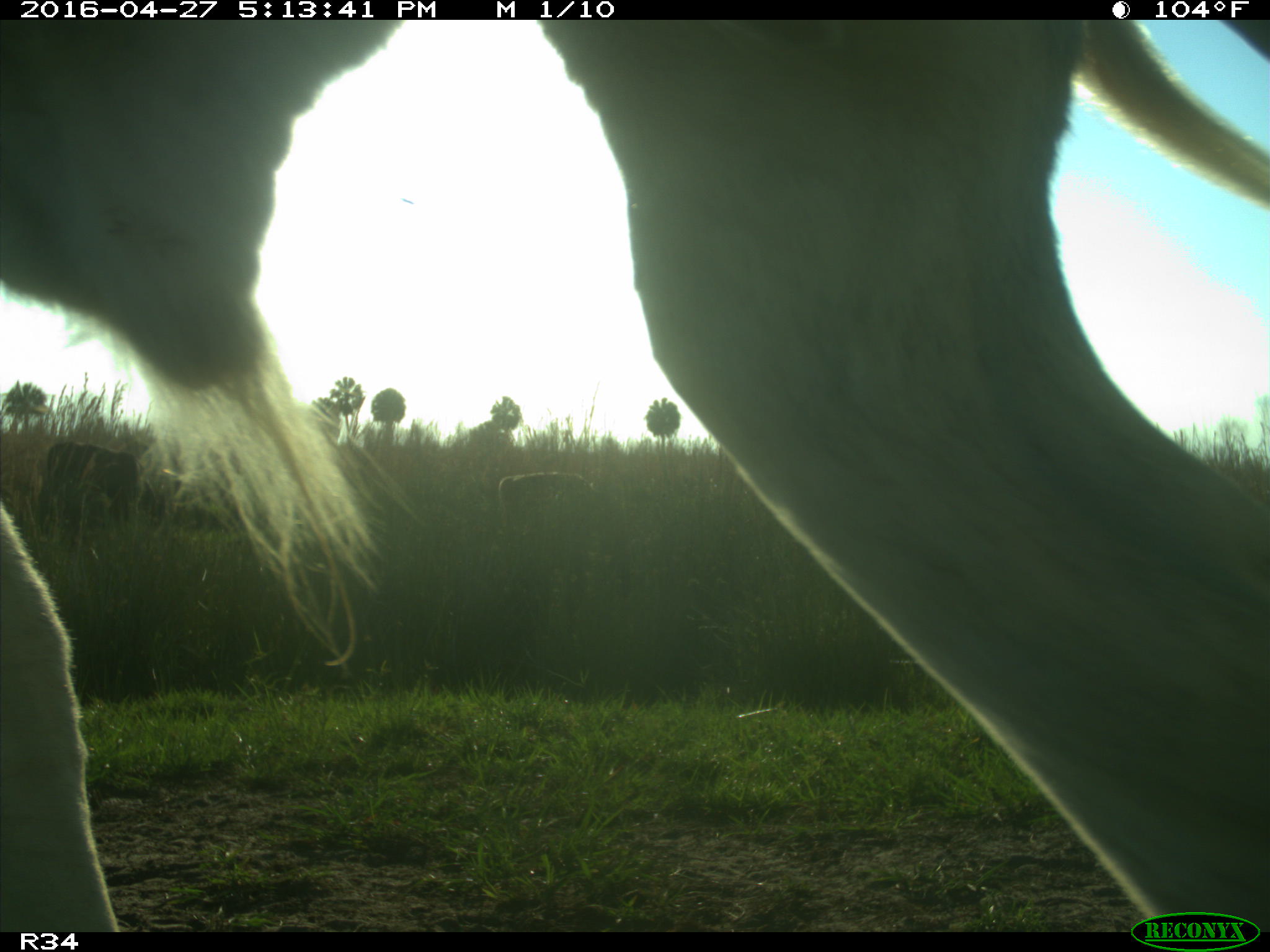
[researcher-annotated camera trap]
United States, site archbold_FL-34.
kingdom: Animalia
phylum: Chordata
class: Mammalia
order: Artiodactyla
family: Bovidae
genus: Bos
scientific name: Bos taurus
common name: domestic cow